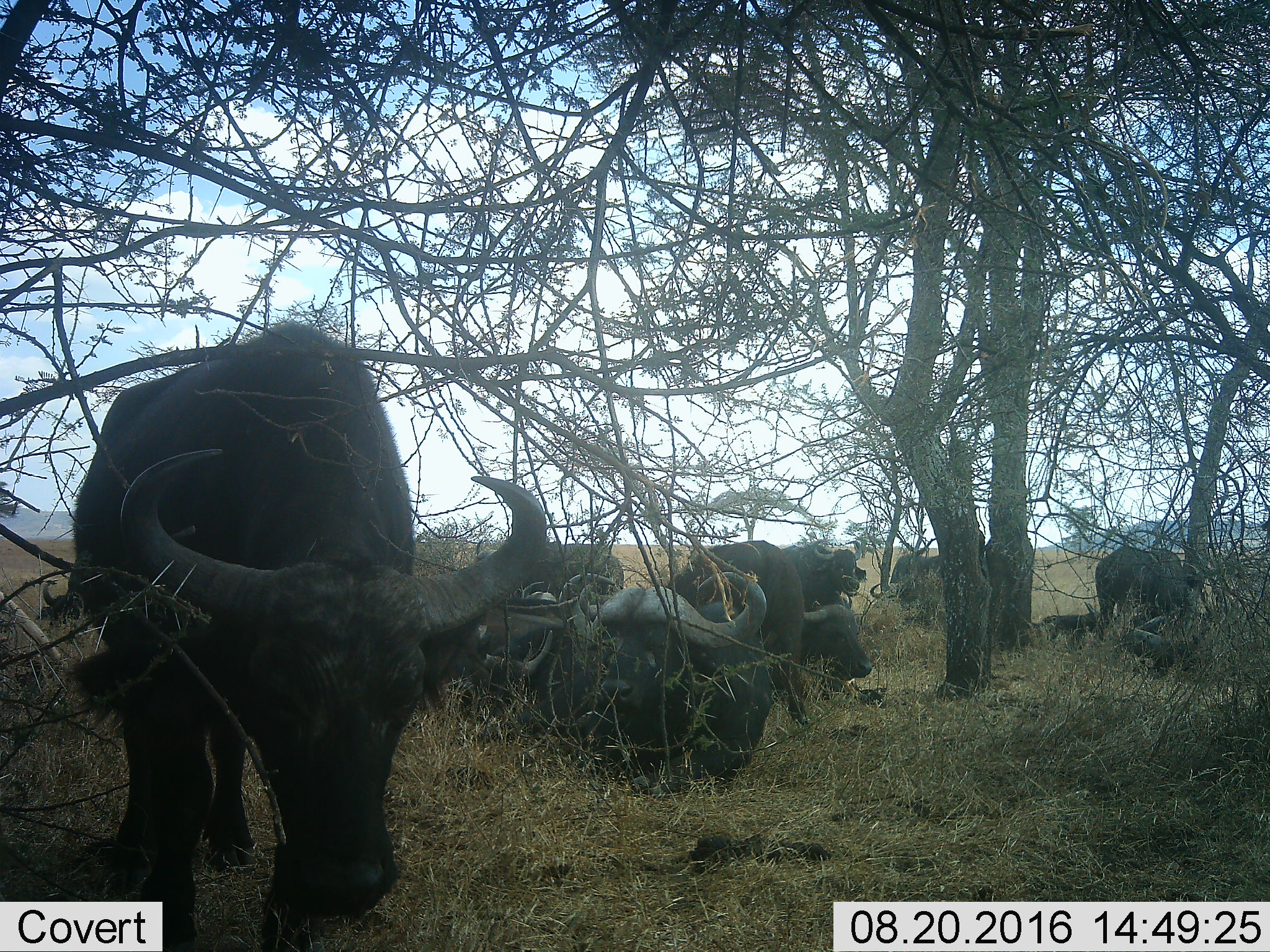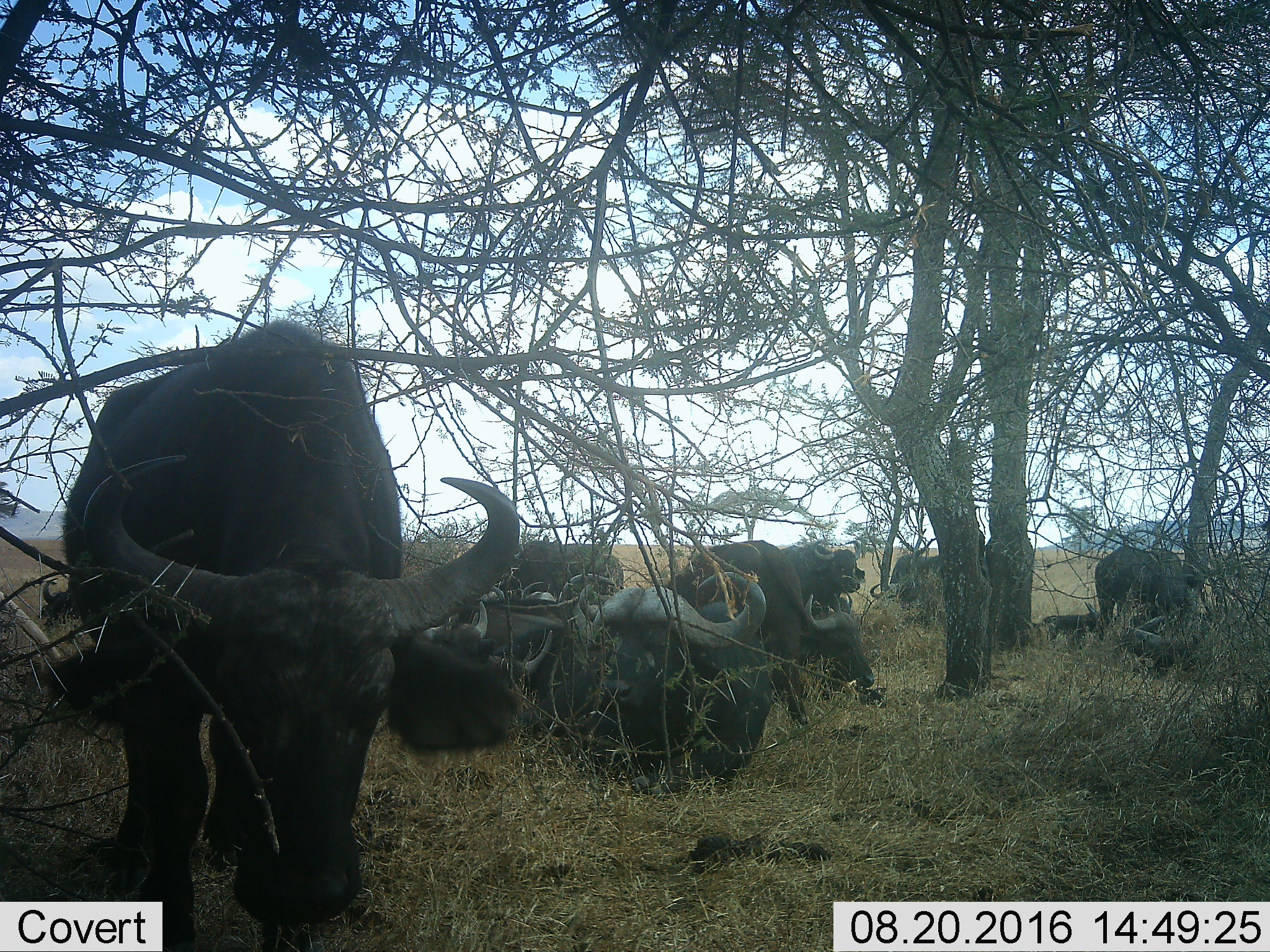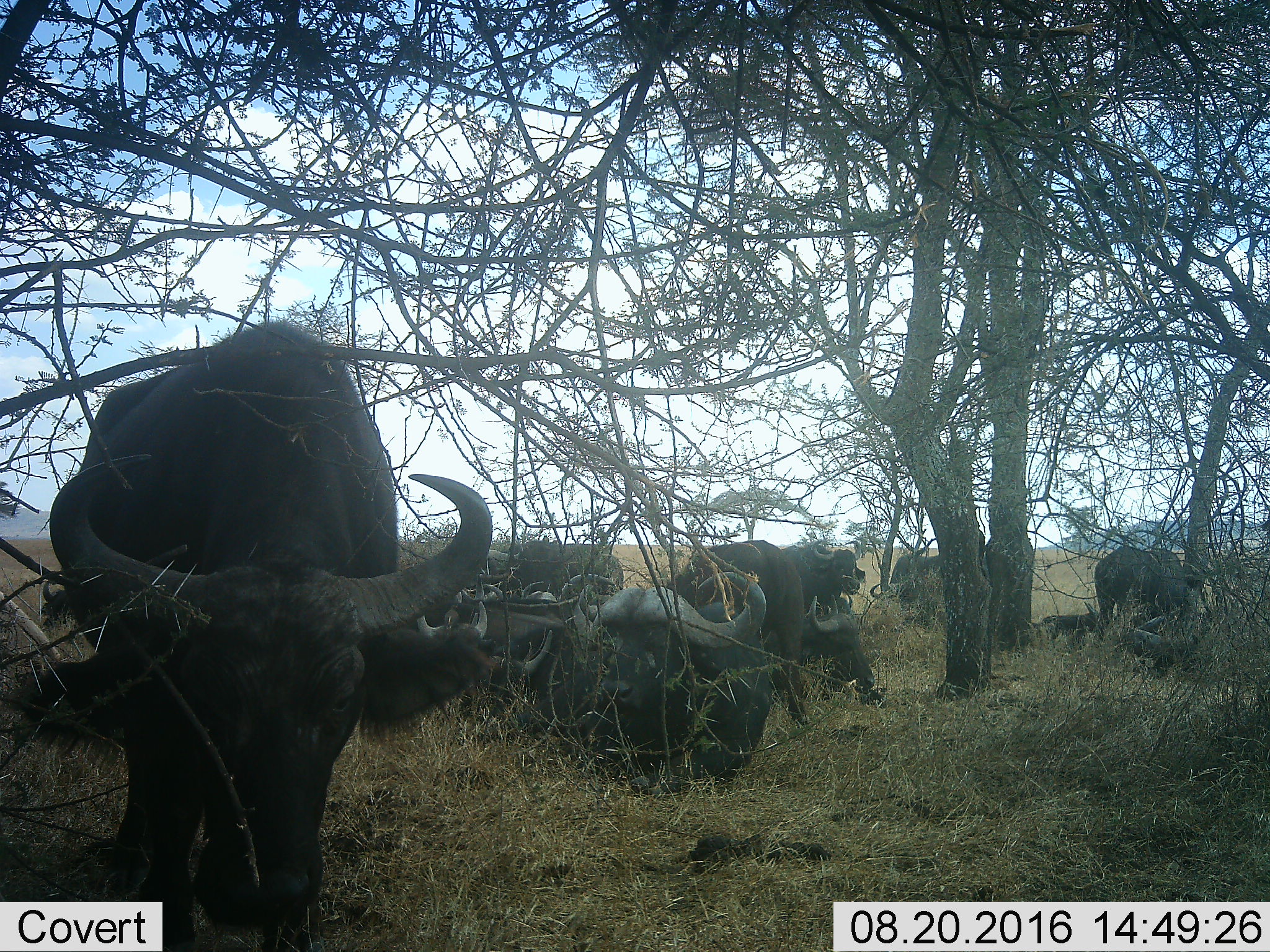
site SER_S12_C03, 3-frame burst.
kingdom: Animalia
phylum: Chordata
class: Mammalia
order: Artiodactyla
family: Bovidae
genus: Syncerus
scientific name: Syncerus caffer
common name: african buffalo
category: buffalo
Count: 9.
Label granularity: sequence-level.